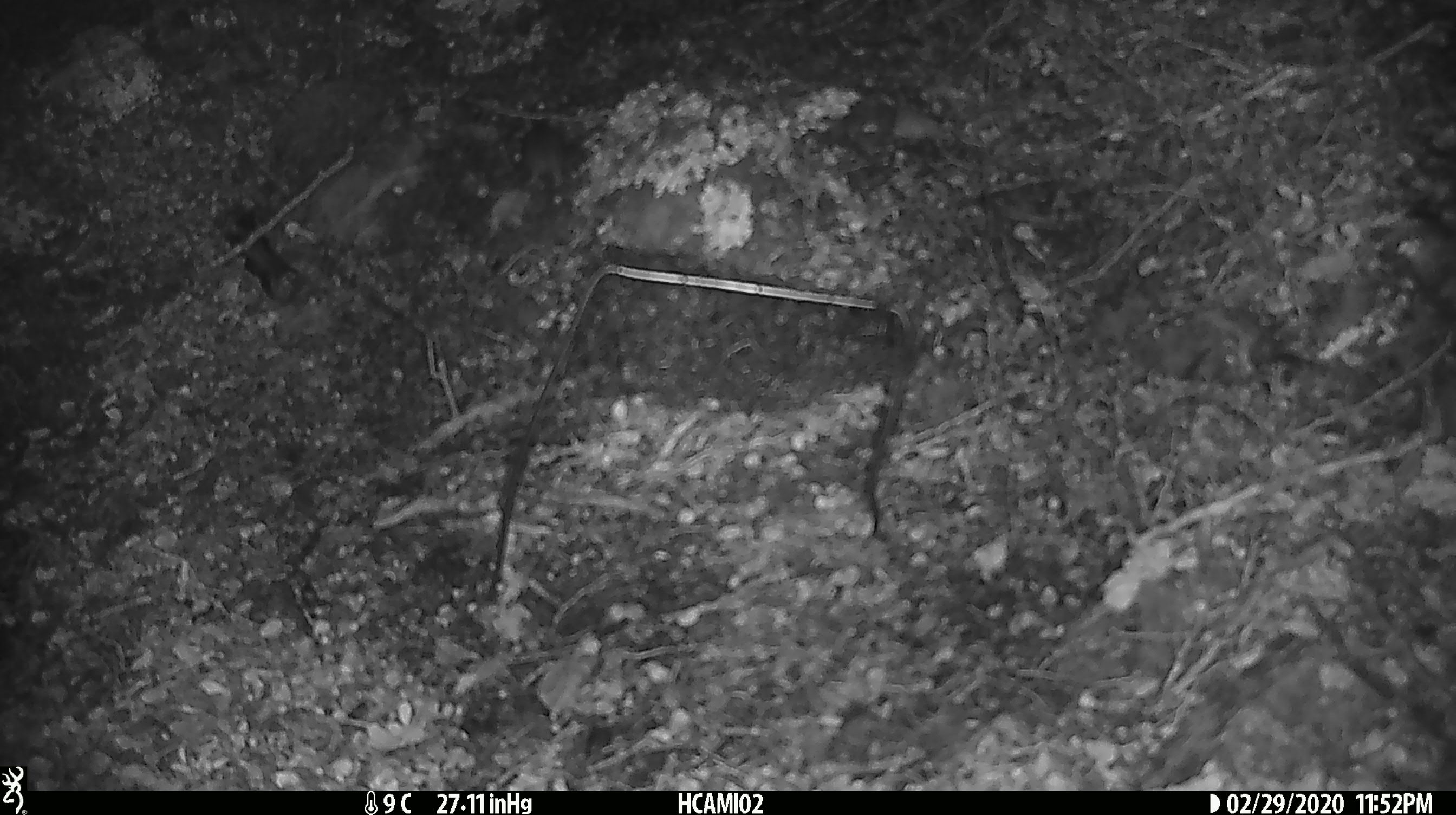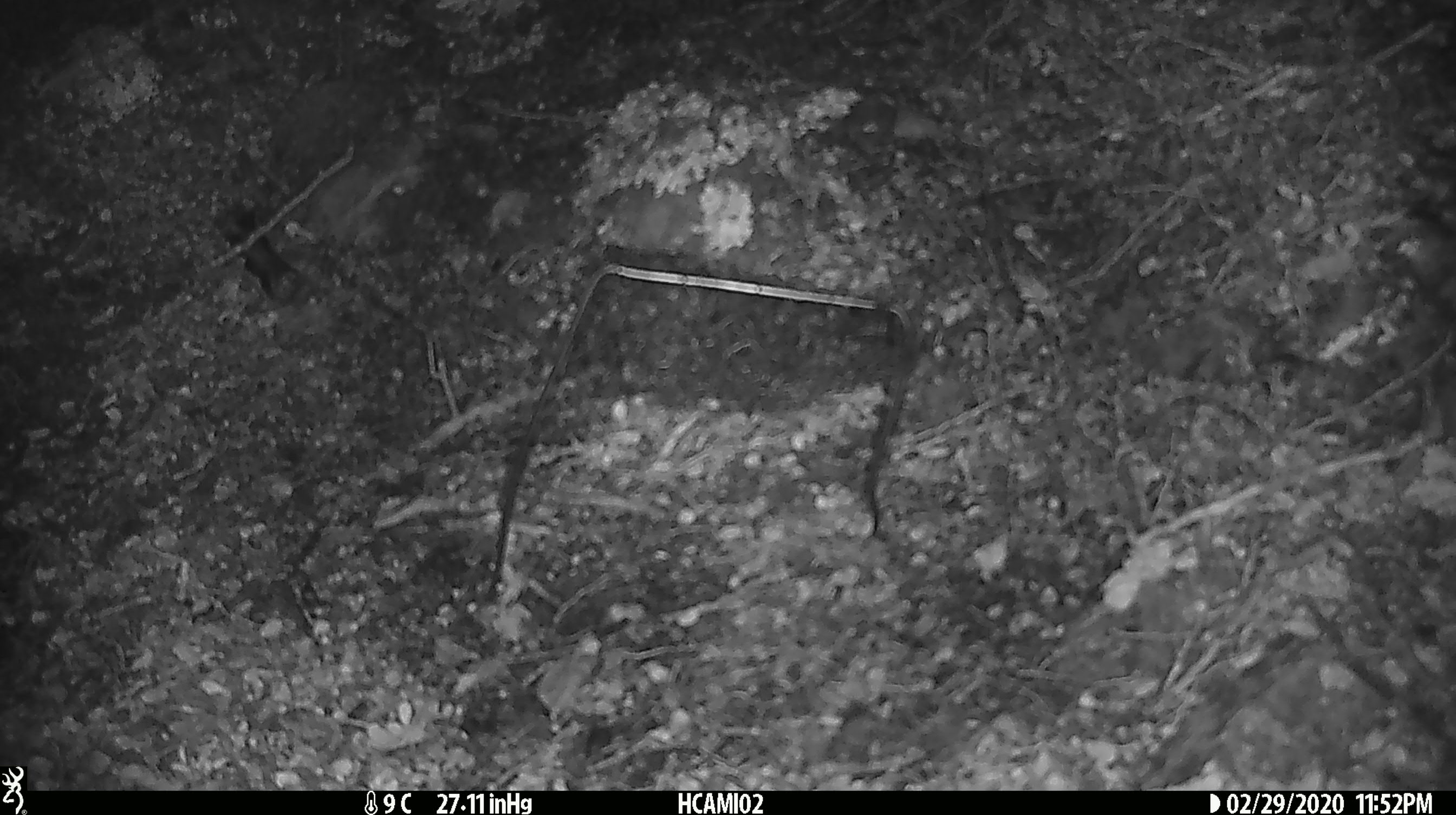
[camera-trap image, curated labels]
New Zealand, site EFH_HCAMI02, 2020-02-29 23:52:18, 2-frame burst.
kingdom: Animalia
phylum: Chordata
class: Mammalia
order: Rodentia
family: Muridae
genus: Mus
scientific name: Mus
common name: mouse